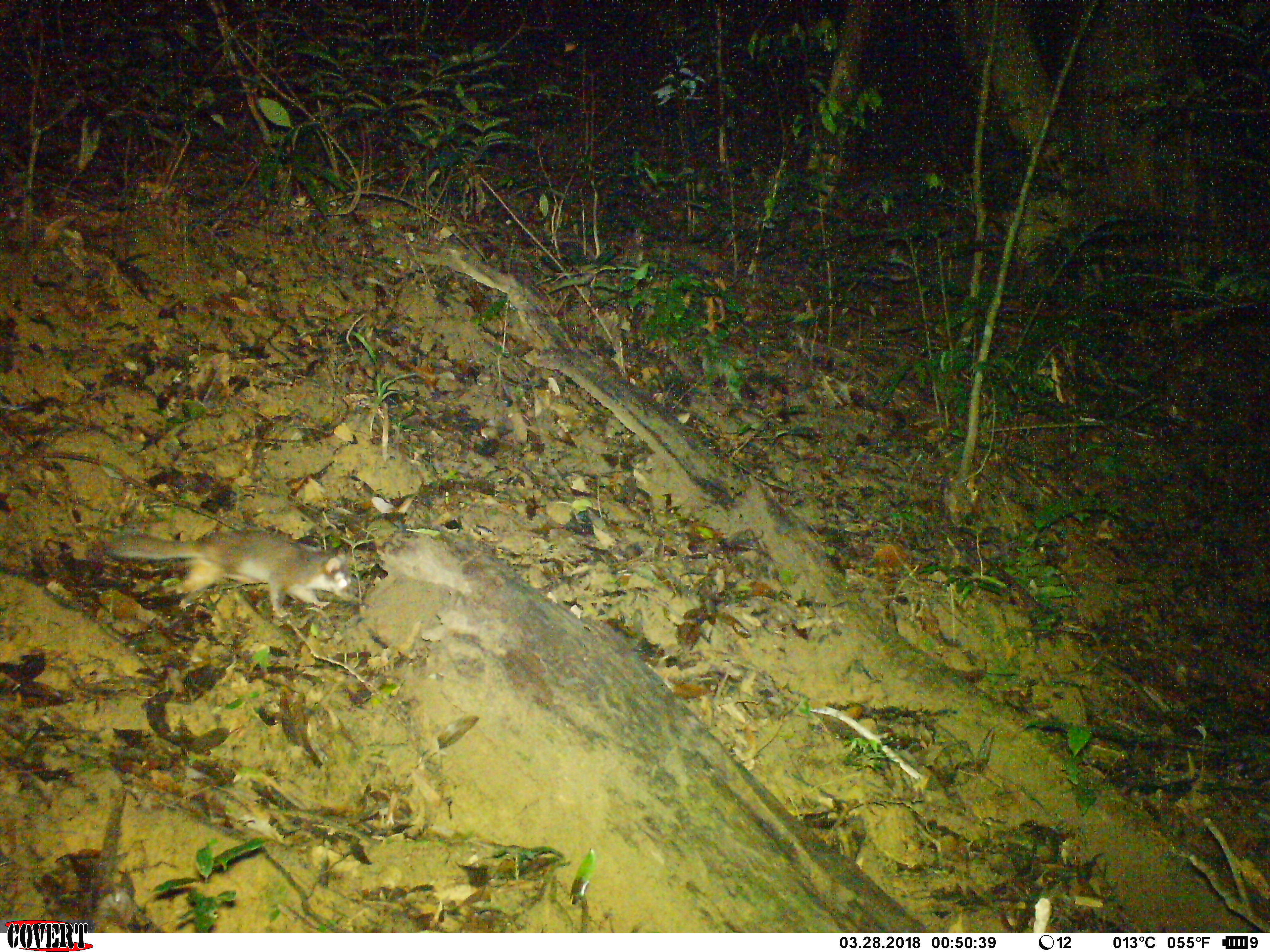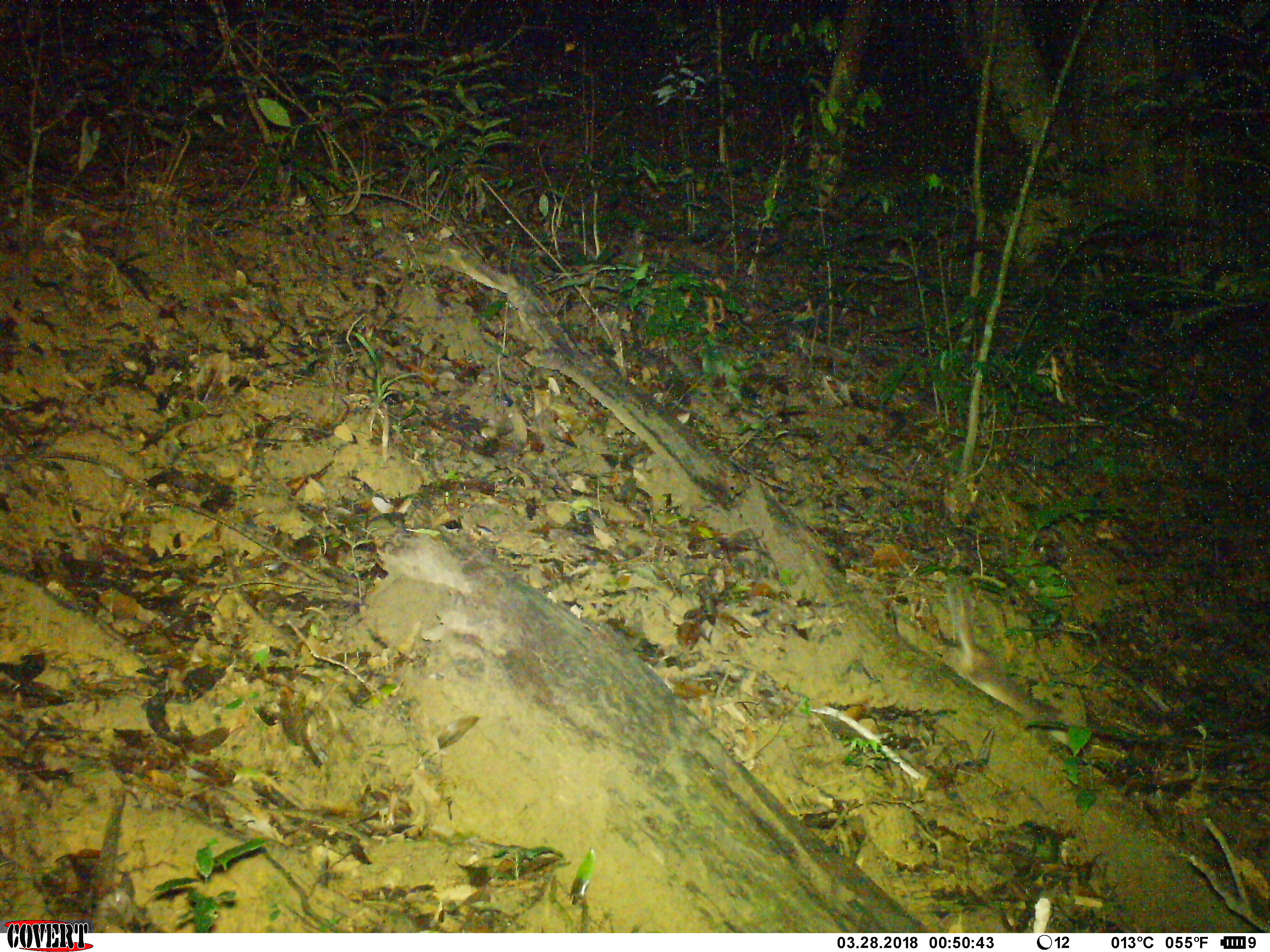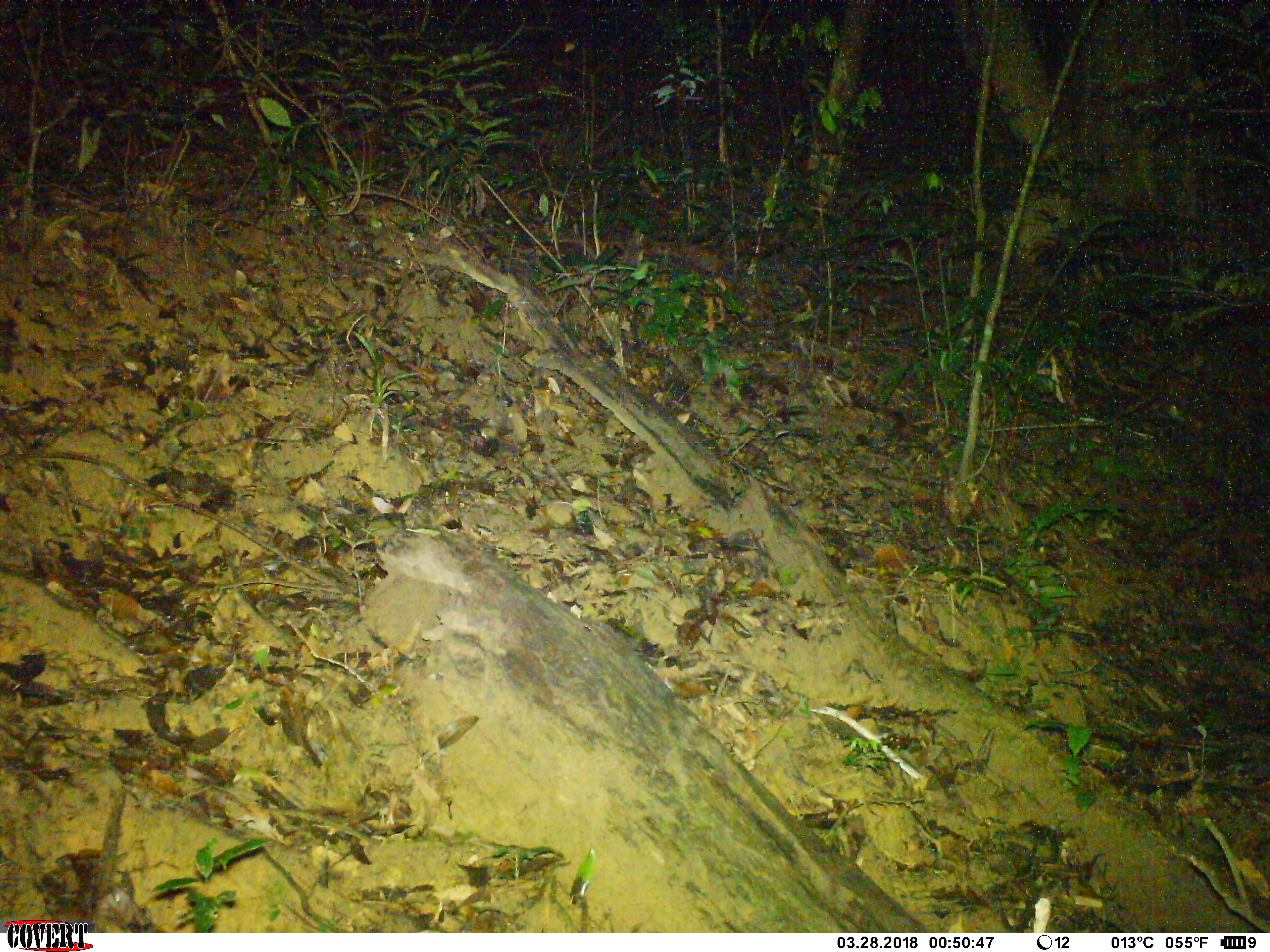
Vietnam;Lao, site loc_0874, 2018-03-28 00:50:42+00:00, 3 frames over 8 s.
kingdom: Animalia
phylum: Chordata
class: Mammalia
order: Carnivora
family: Mustelidae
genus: Melogale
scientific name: Melogale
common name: ferret badger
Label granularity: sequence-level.